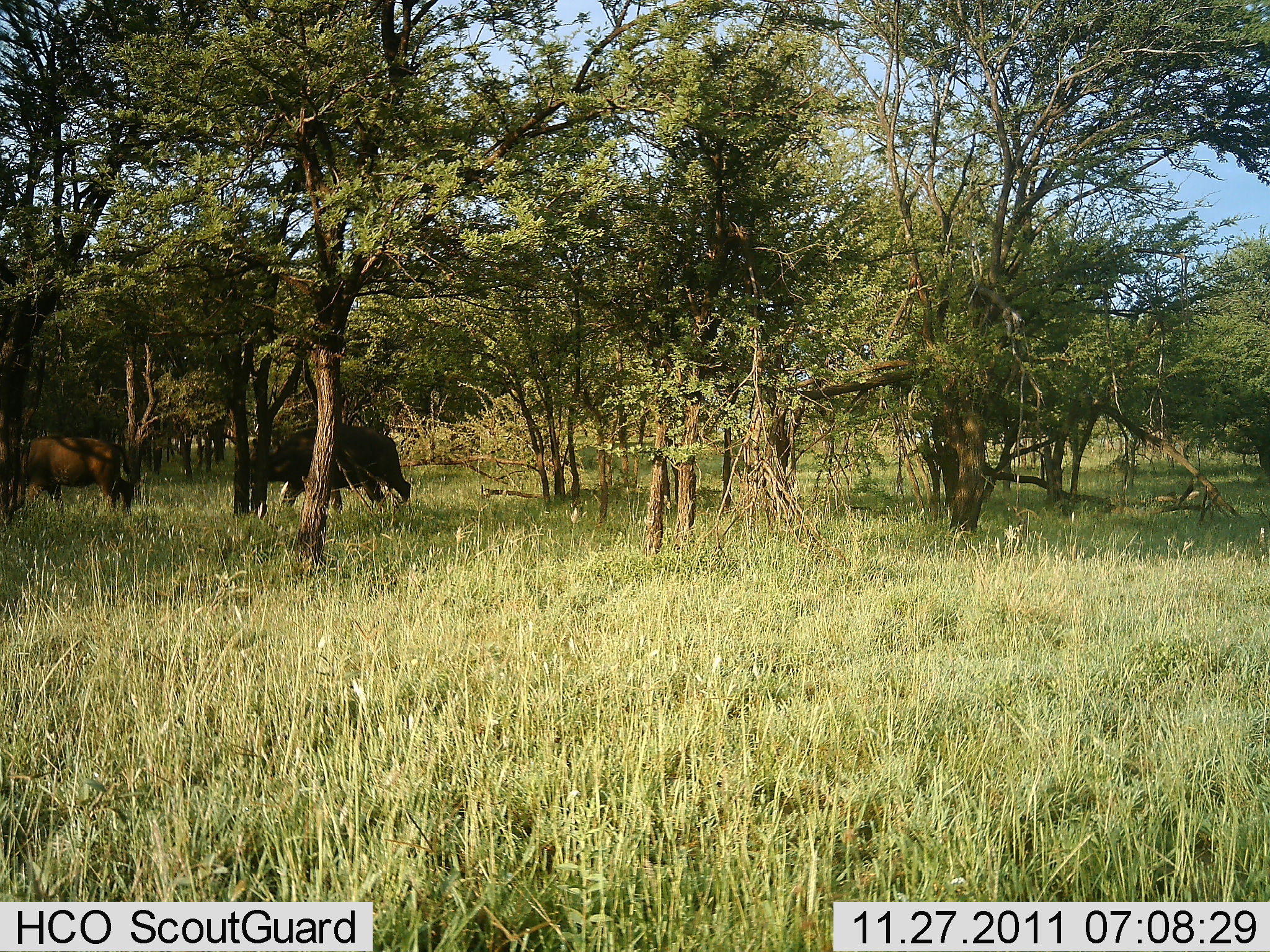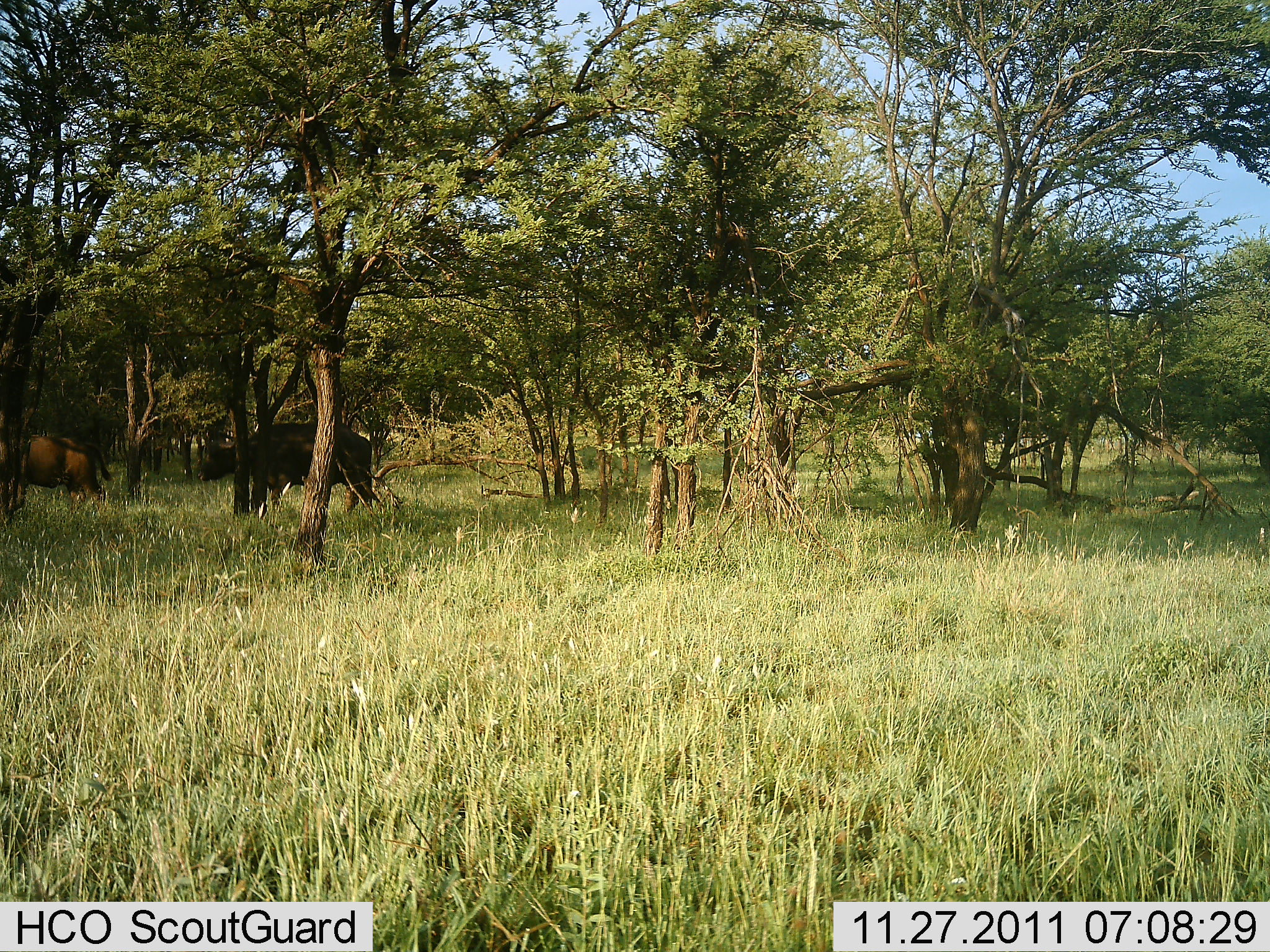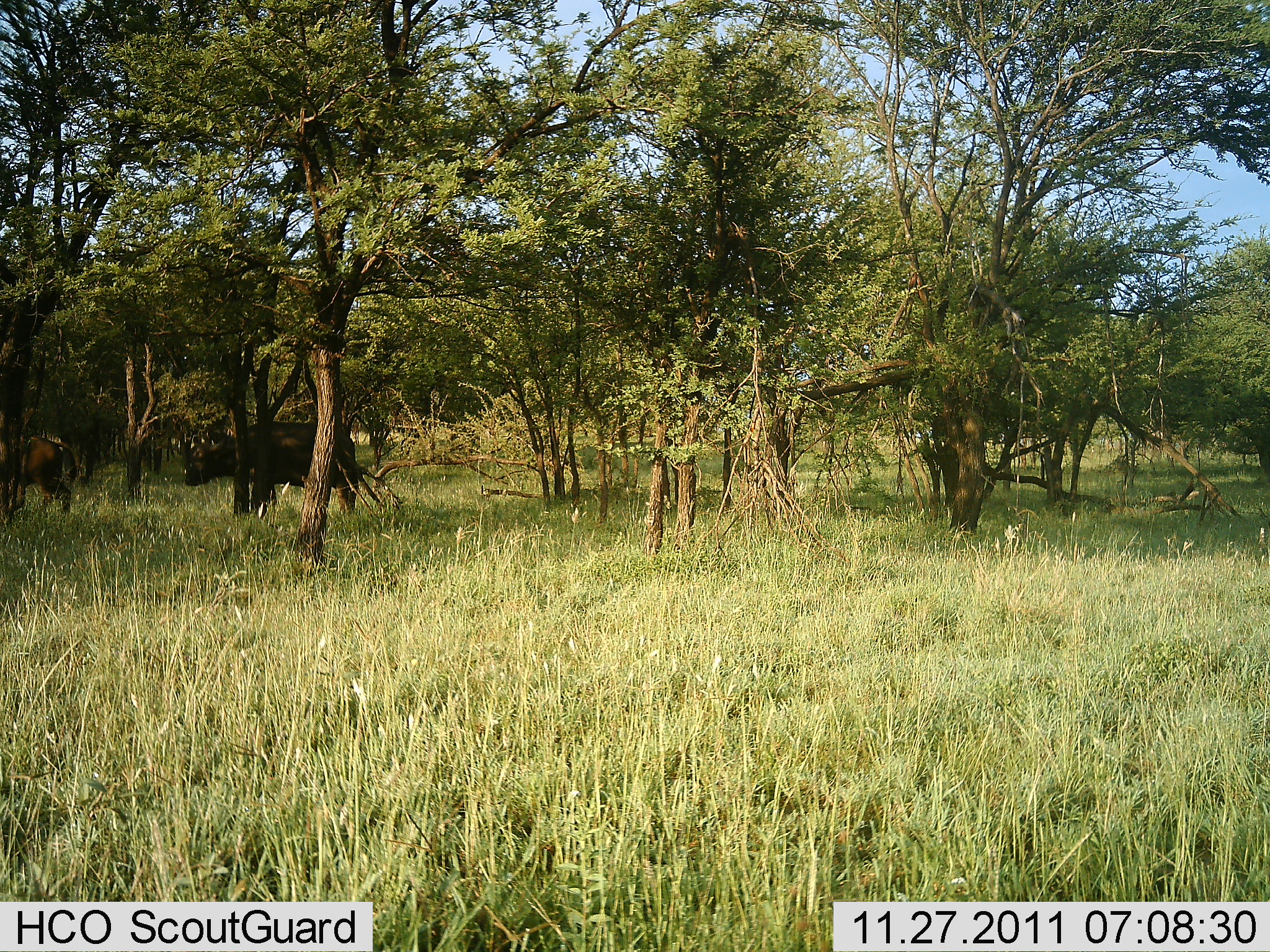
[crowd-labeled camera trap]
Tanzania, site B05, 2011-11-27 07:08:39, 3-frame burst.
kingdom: Animalia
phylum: Chordata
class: Mammalia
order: Artiodactyla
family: Bovidae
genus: Syncerus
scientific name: Syncerus caffer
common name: cape buffalo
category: buffalo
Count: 2.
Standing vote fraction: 0%.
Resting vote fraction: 0%.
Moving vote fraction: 92%.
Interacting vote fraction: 0%.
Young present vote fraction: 0%.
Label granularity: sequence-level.